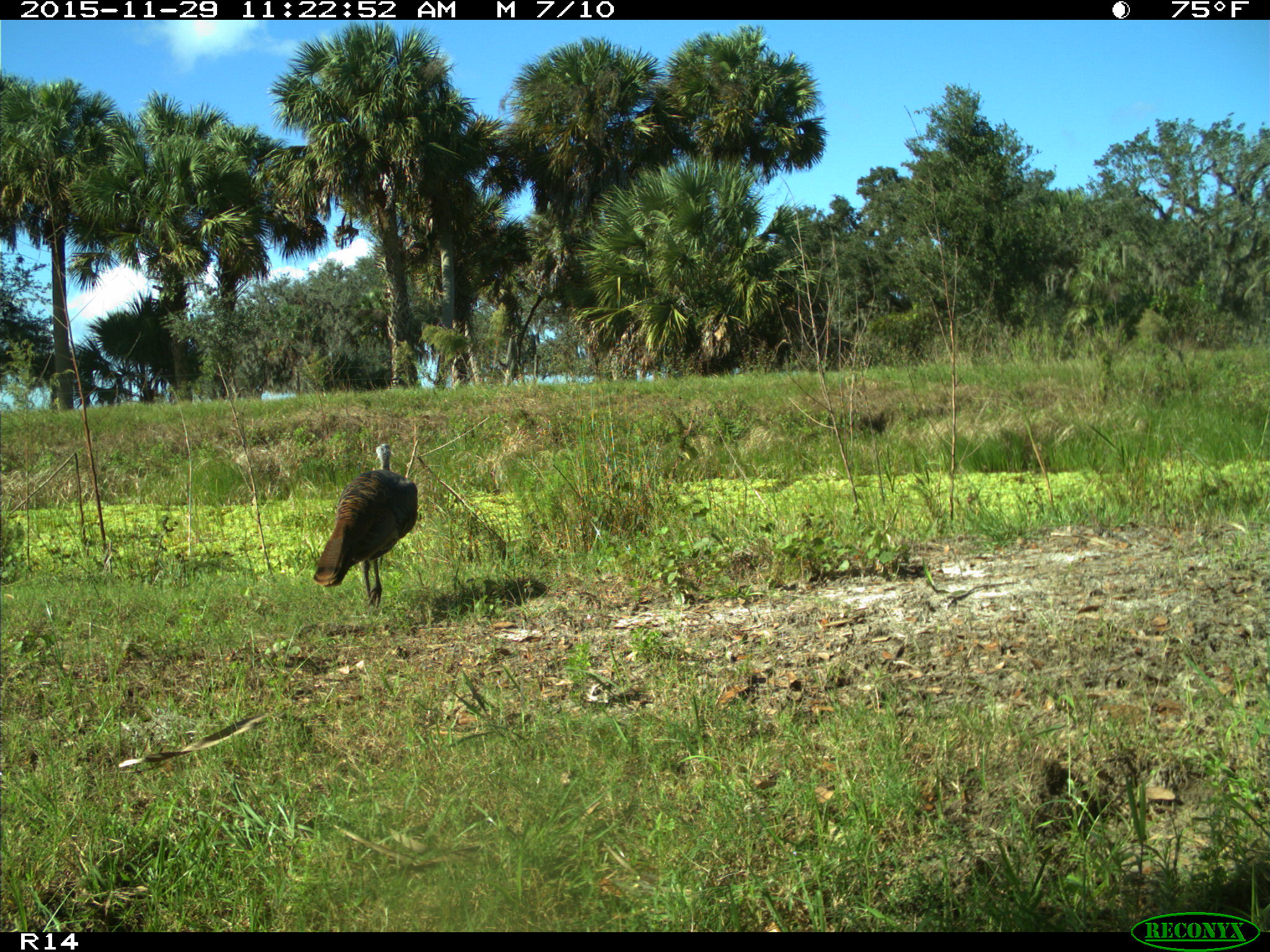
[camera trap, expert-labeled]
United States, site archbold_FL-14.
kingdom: Animalia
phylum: Chordata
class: Aves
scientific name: Aves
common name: birds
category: unidentified bird